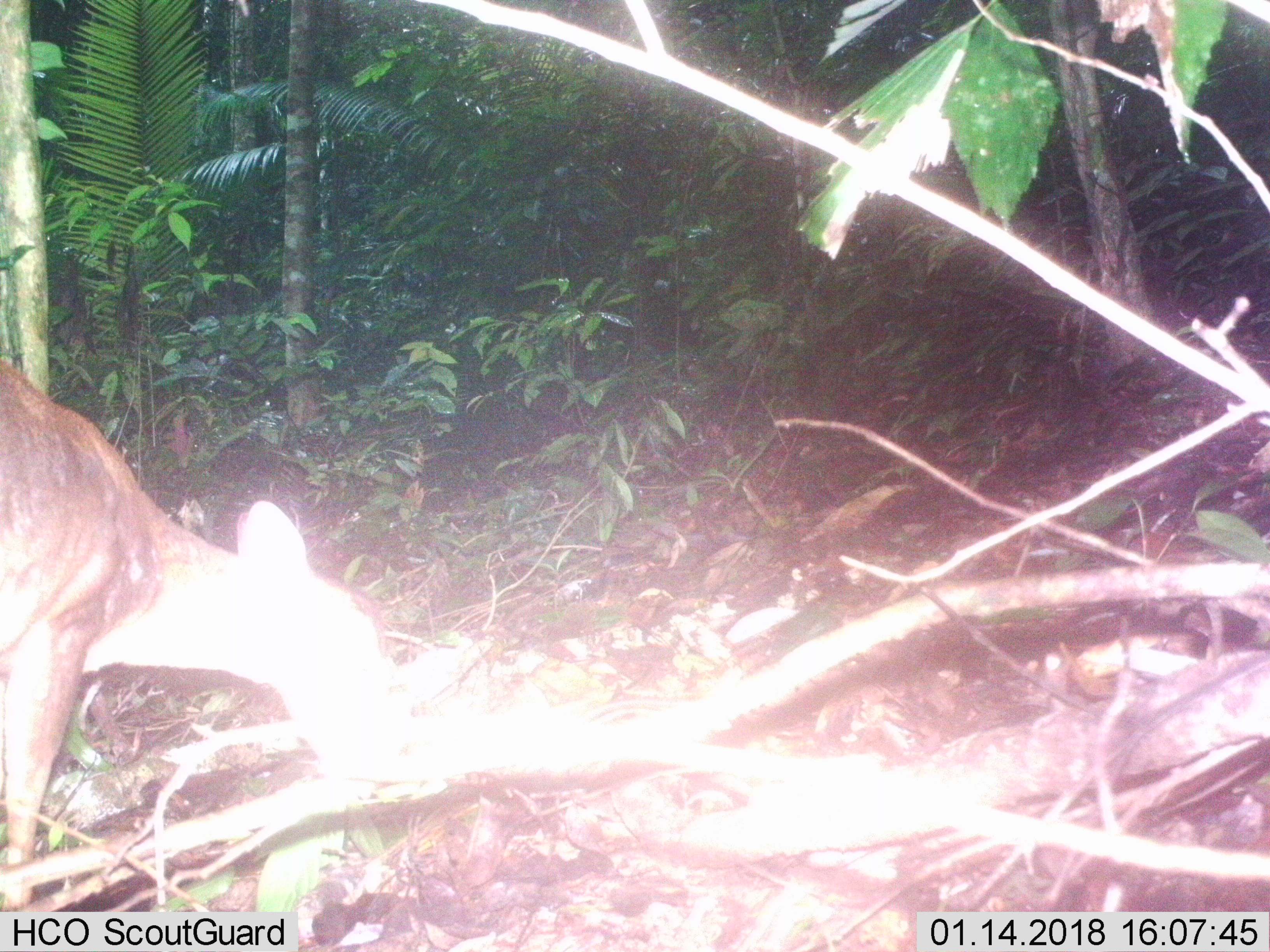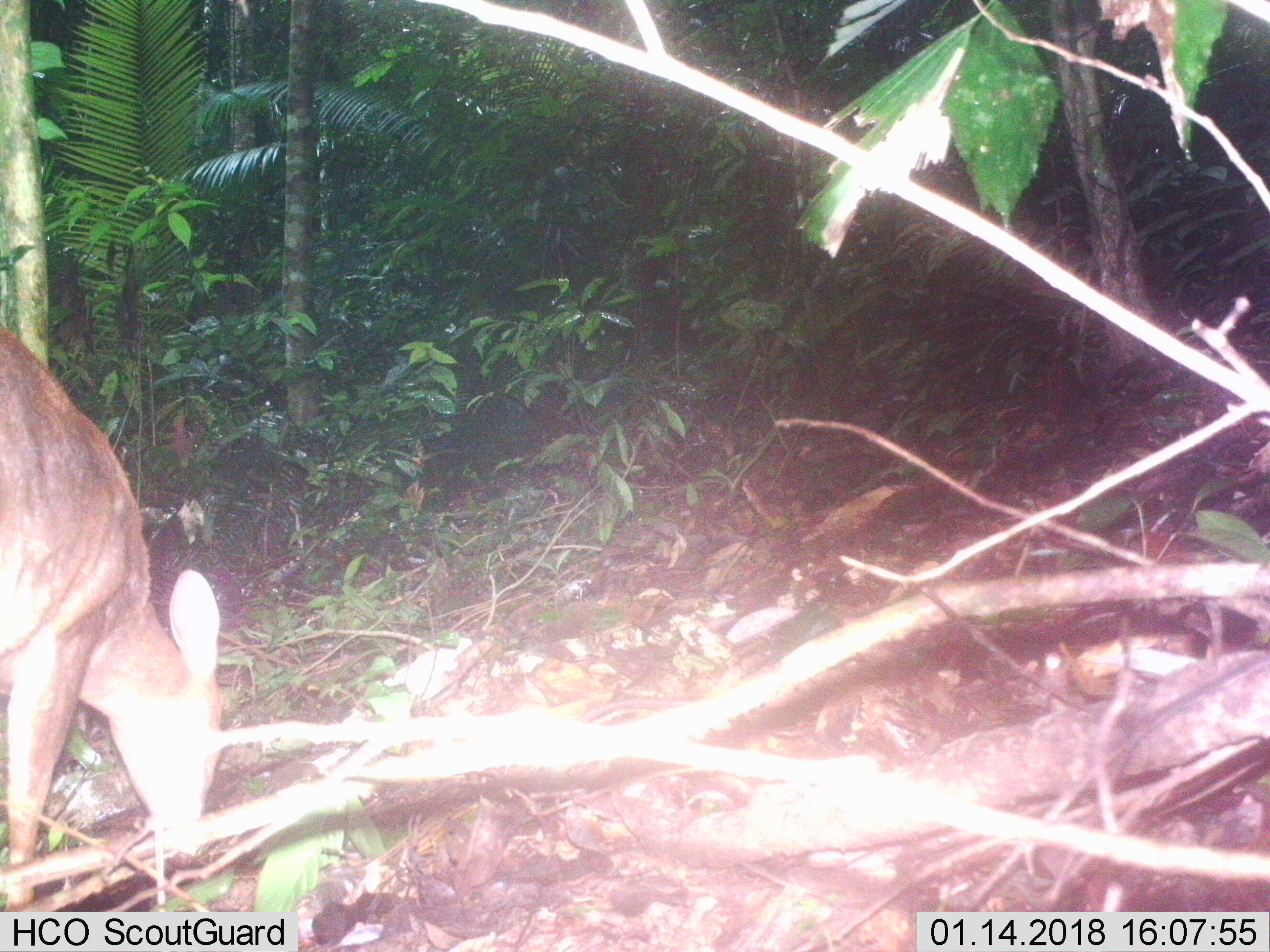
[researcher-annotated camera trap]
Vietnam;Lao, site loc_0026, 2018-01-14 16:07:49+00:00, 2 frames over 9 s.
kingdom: Animalia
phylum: Chordata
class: Mammalia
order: Artiodactyla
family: Cervidae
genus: Muntiacus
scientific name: Muntiacus vuquangensis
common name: large-antlered muntjac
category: large antlered muntjac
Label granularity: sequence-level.